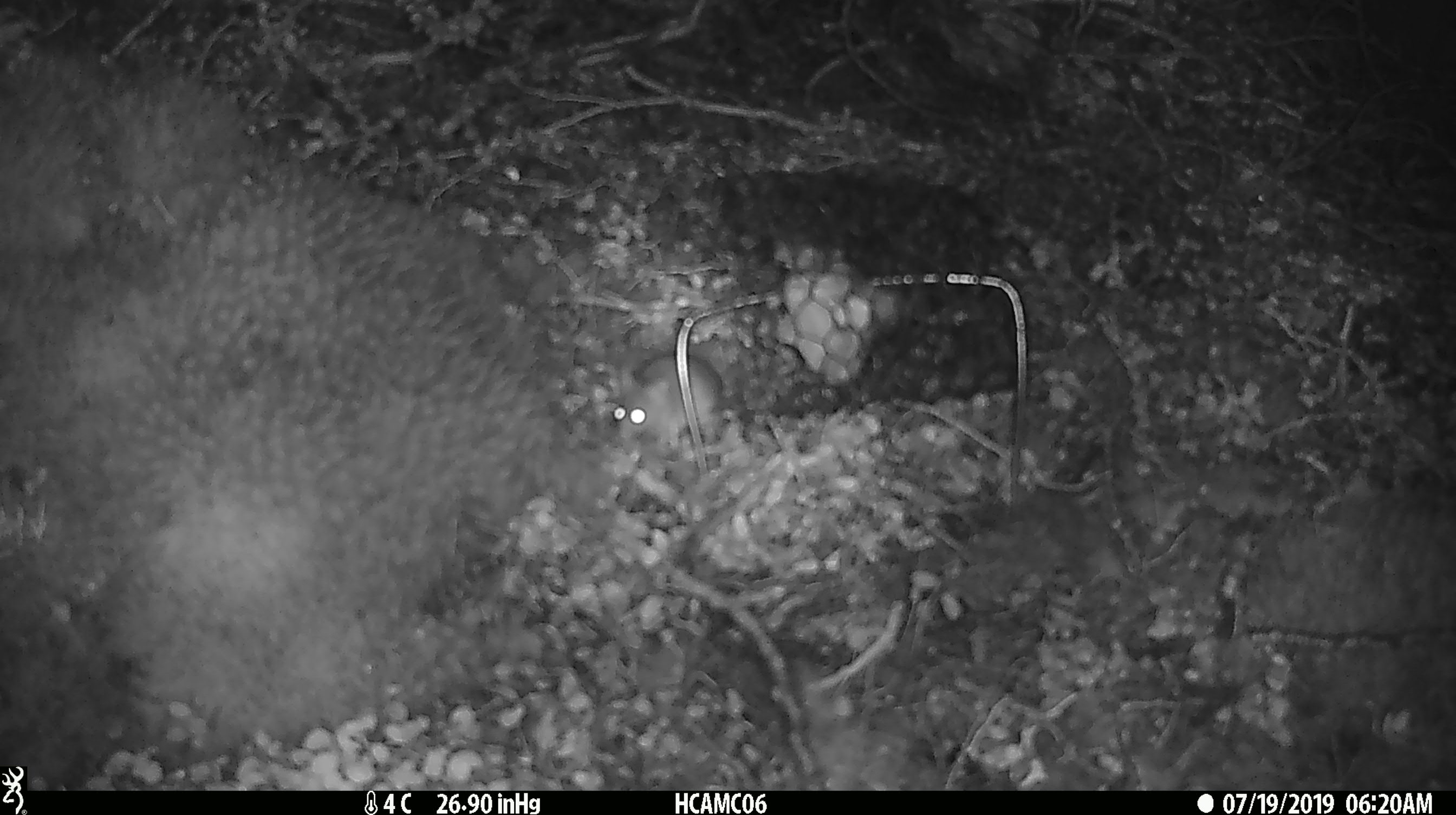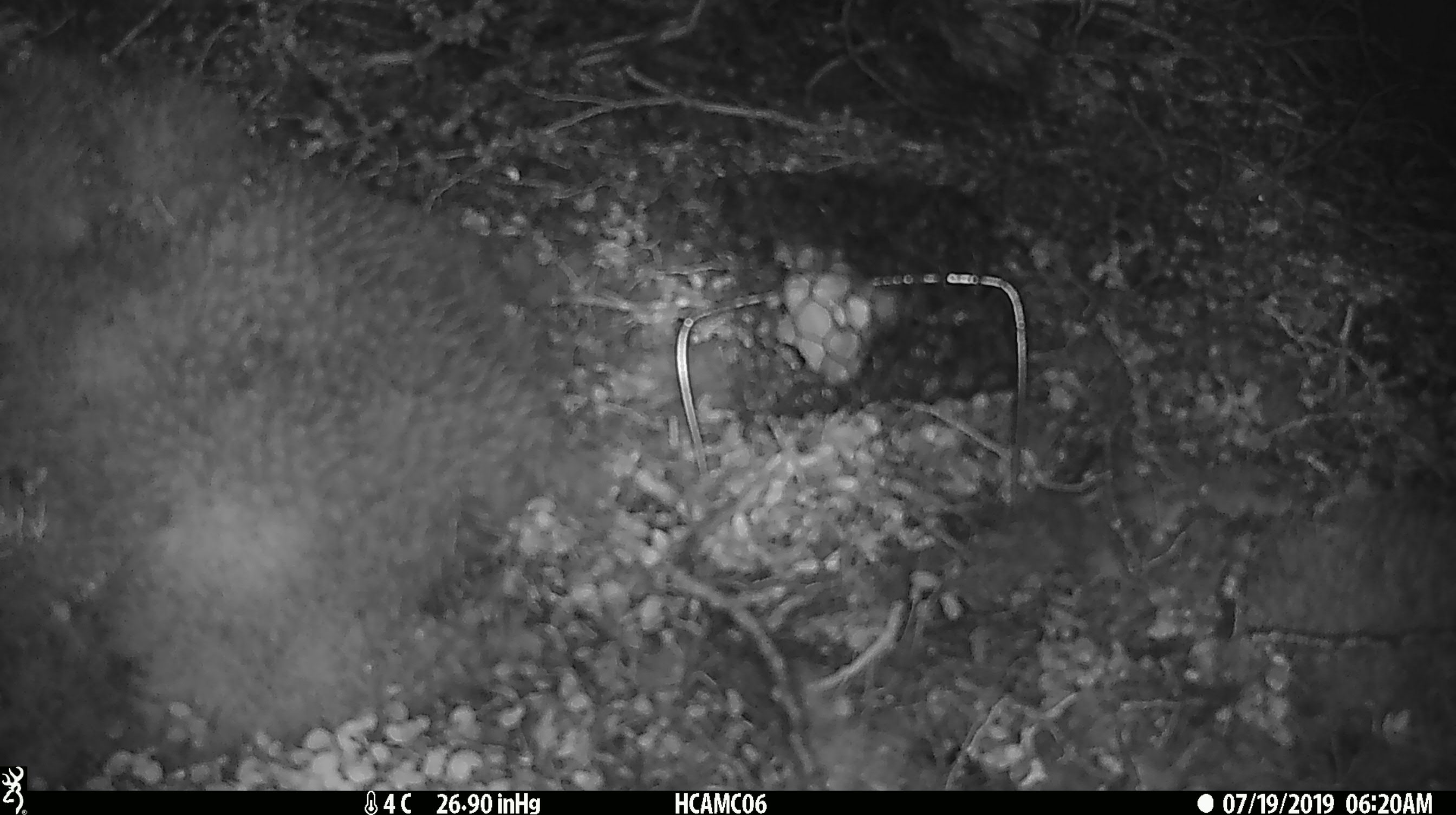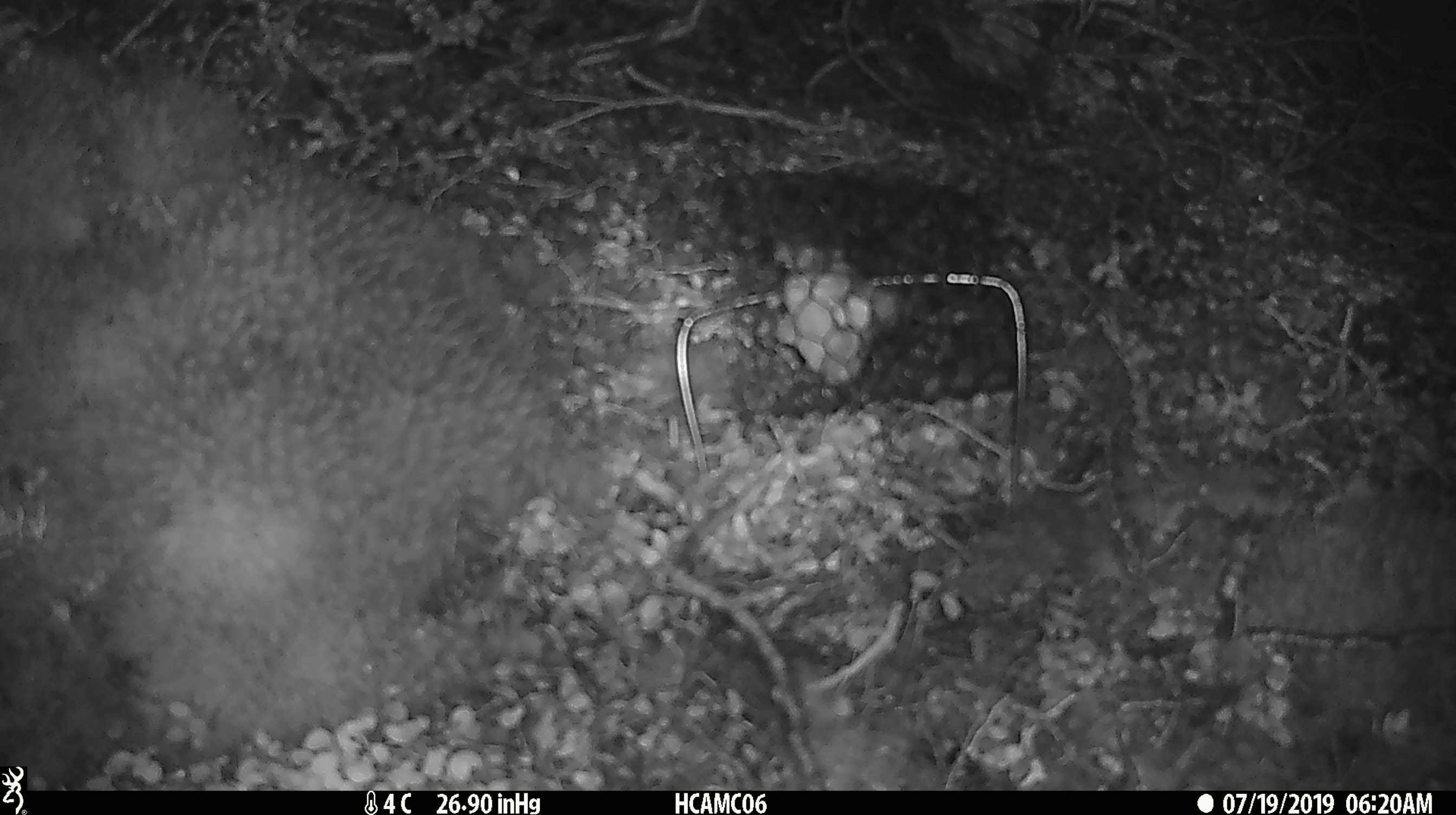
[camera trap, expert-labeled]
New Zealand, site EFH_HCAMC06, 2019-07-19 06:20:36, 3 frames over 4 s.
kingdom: Animalia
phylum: Chordata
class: Mammalia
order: Rodentia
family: Muridae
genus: Mus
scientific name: Mus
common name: mouse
Mouse (Mus).